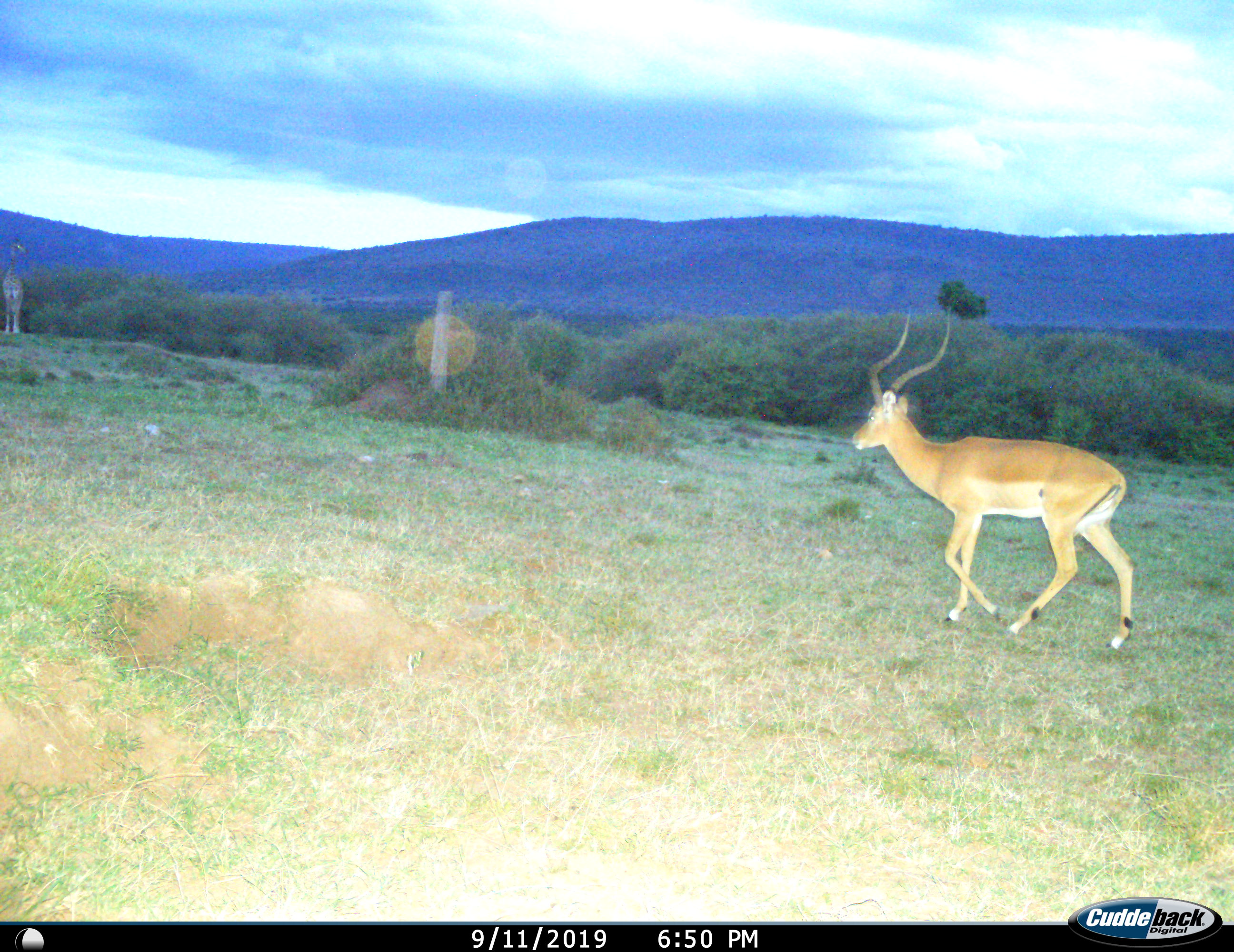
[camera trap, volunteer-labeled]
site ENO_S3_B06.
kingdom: Animalia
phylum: Chordata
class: Mammalia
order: Artiodactyla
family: Bovidae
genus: Aepyceros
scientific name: Aepyceros melampus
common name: impala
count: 1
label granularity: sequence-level